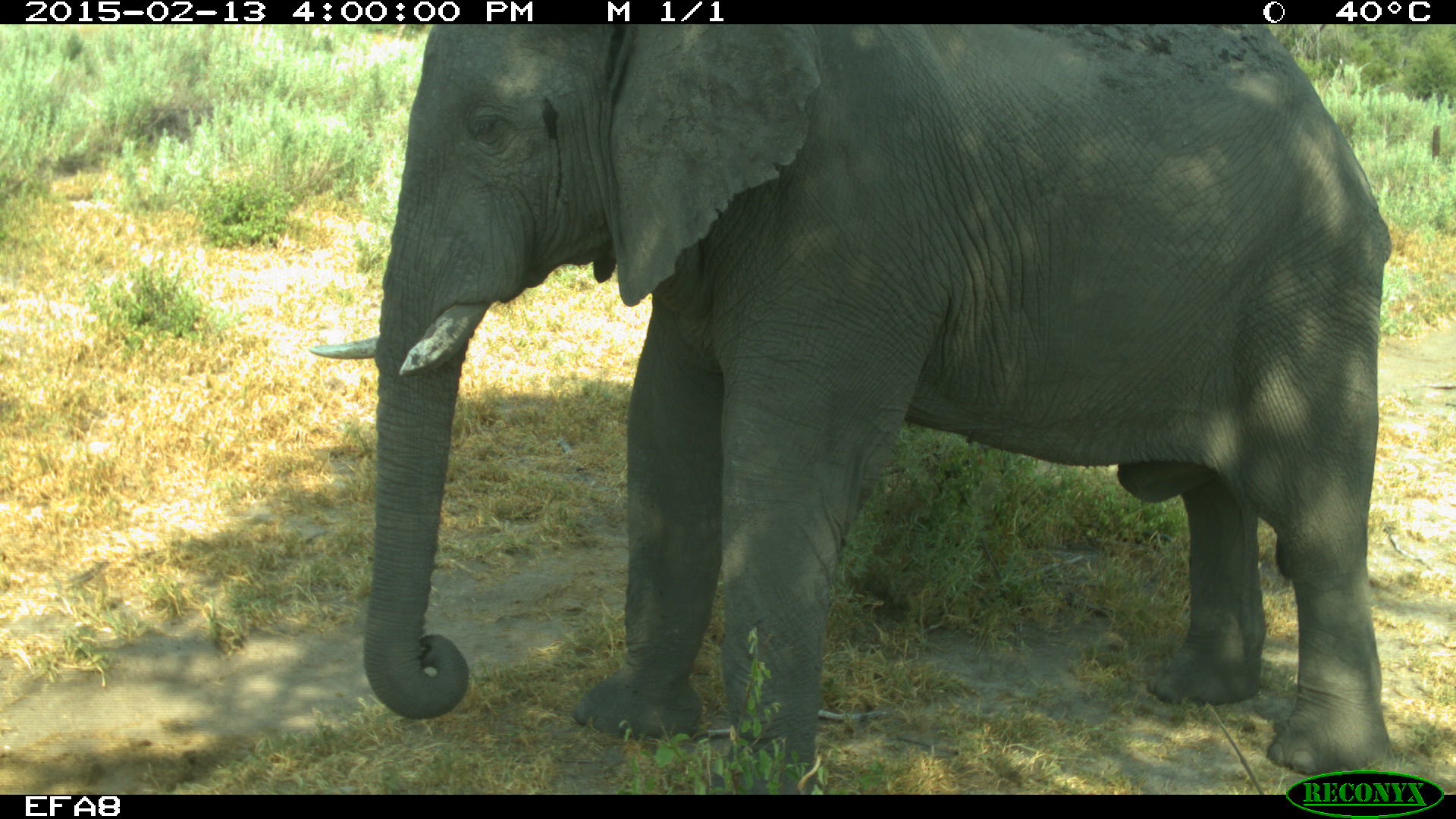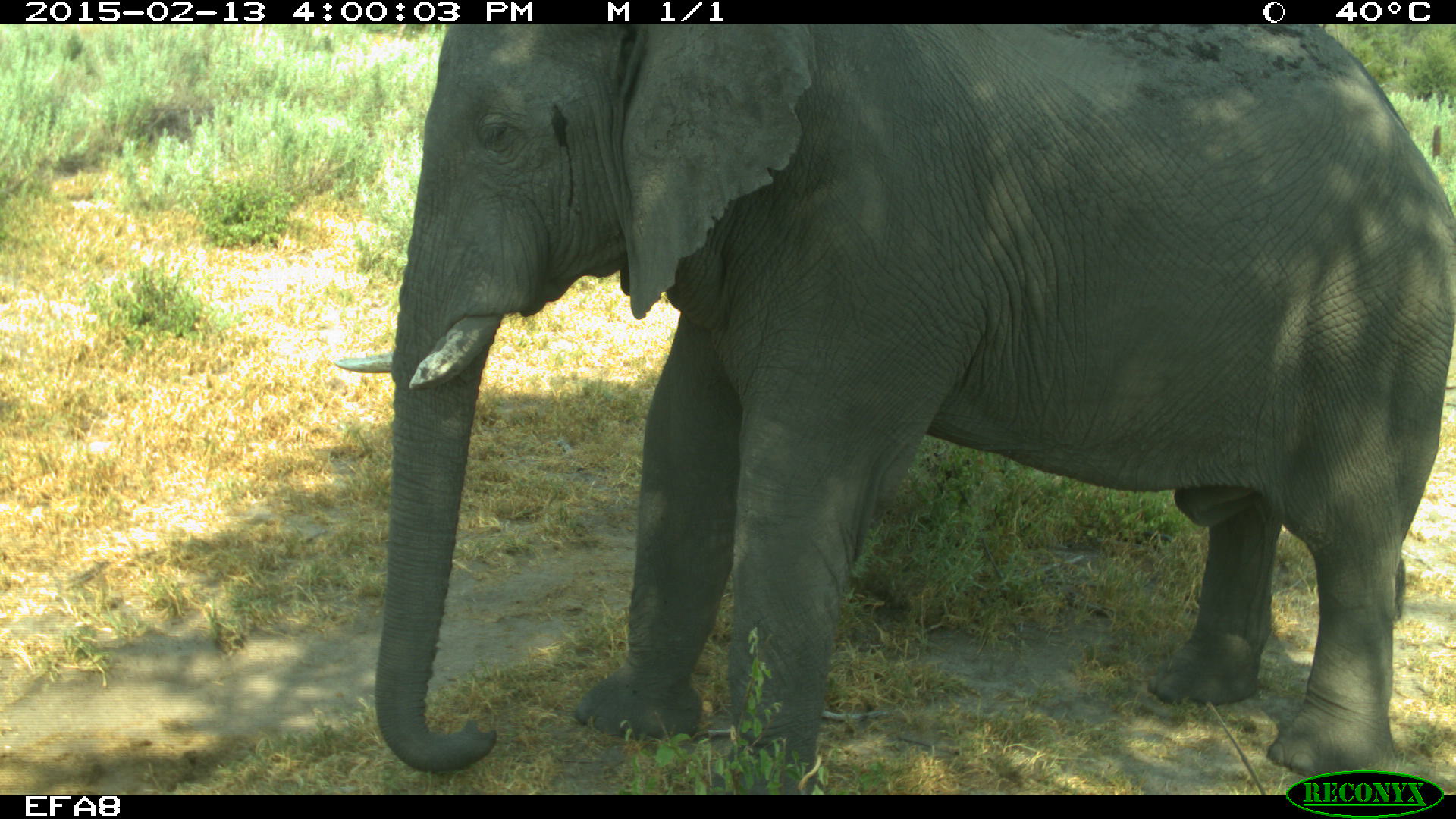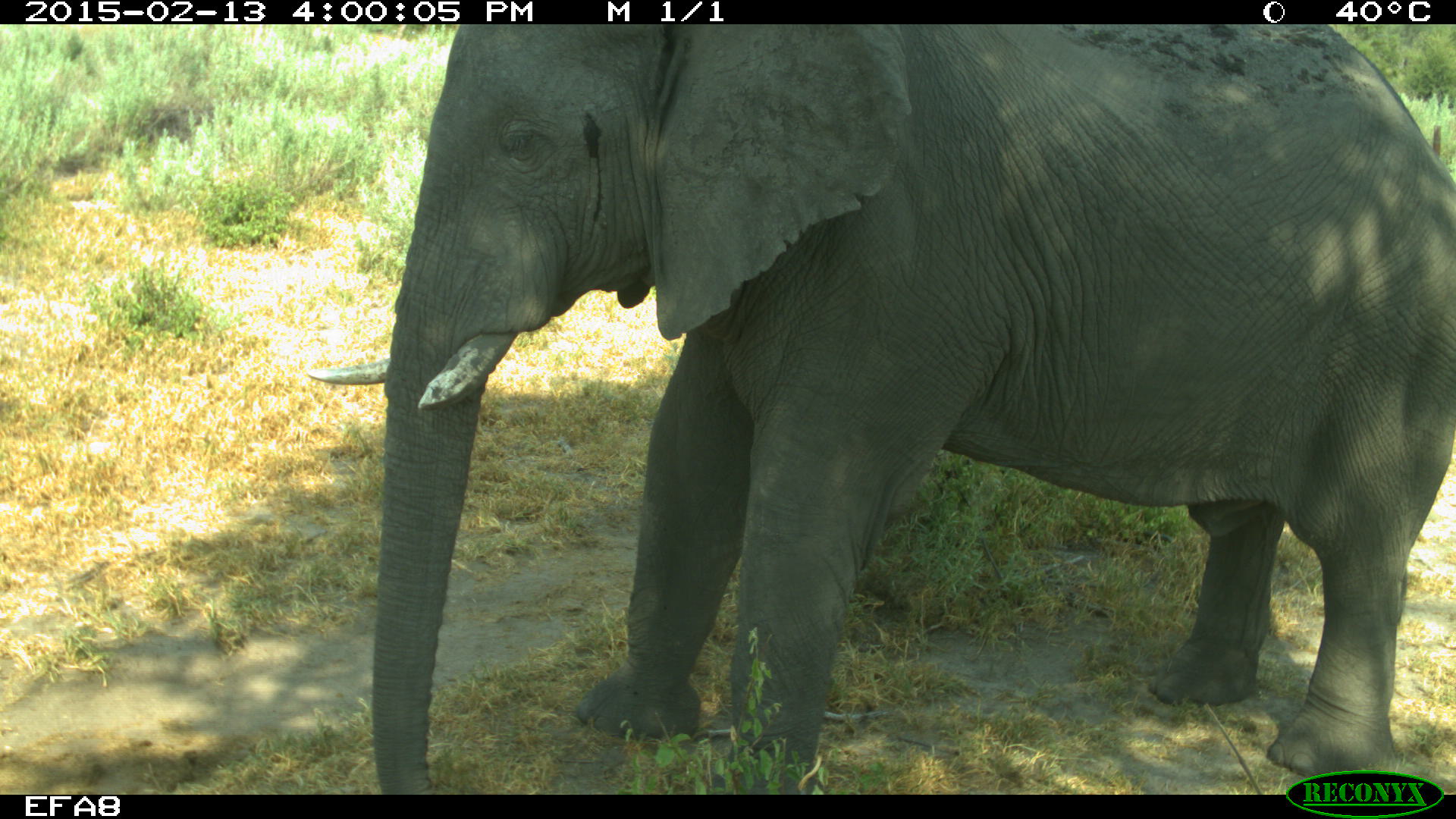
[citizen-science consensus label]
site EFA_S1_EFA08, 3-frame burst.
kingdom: Animalia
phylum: Chordata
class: Mammalia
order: Proboscidea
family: Elephantidae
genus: Loxodonta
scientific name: Loxodonta africana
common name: african bush elephant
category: elephant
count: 1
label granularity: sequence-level